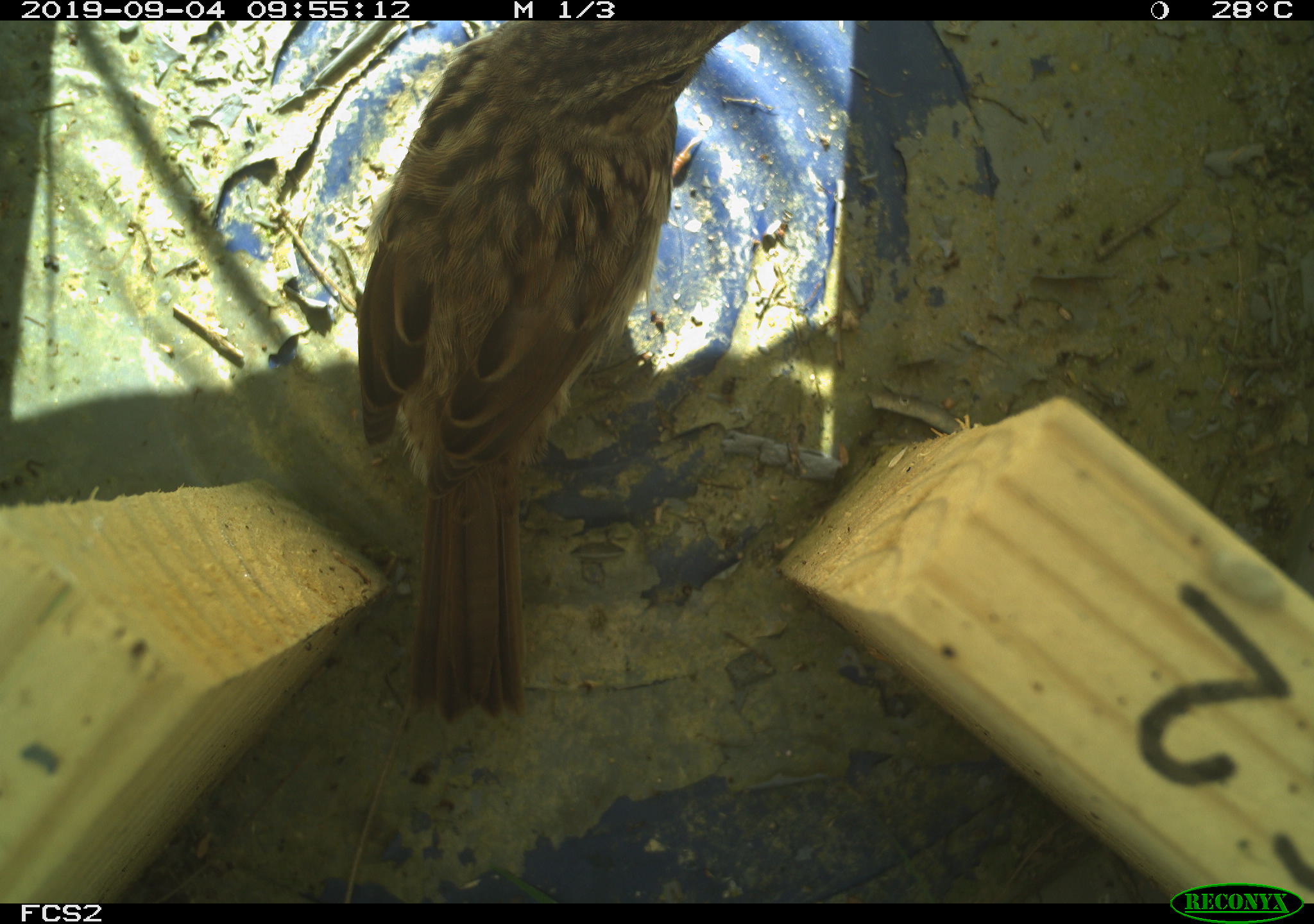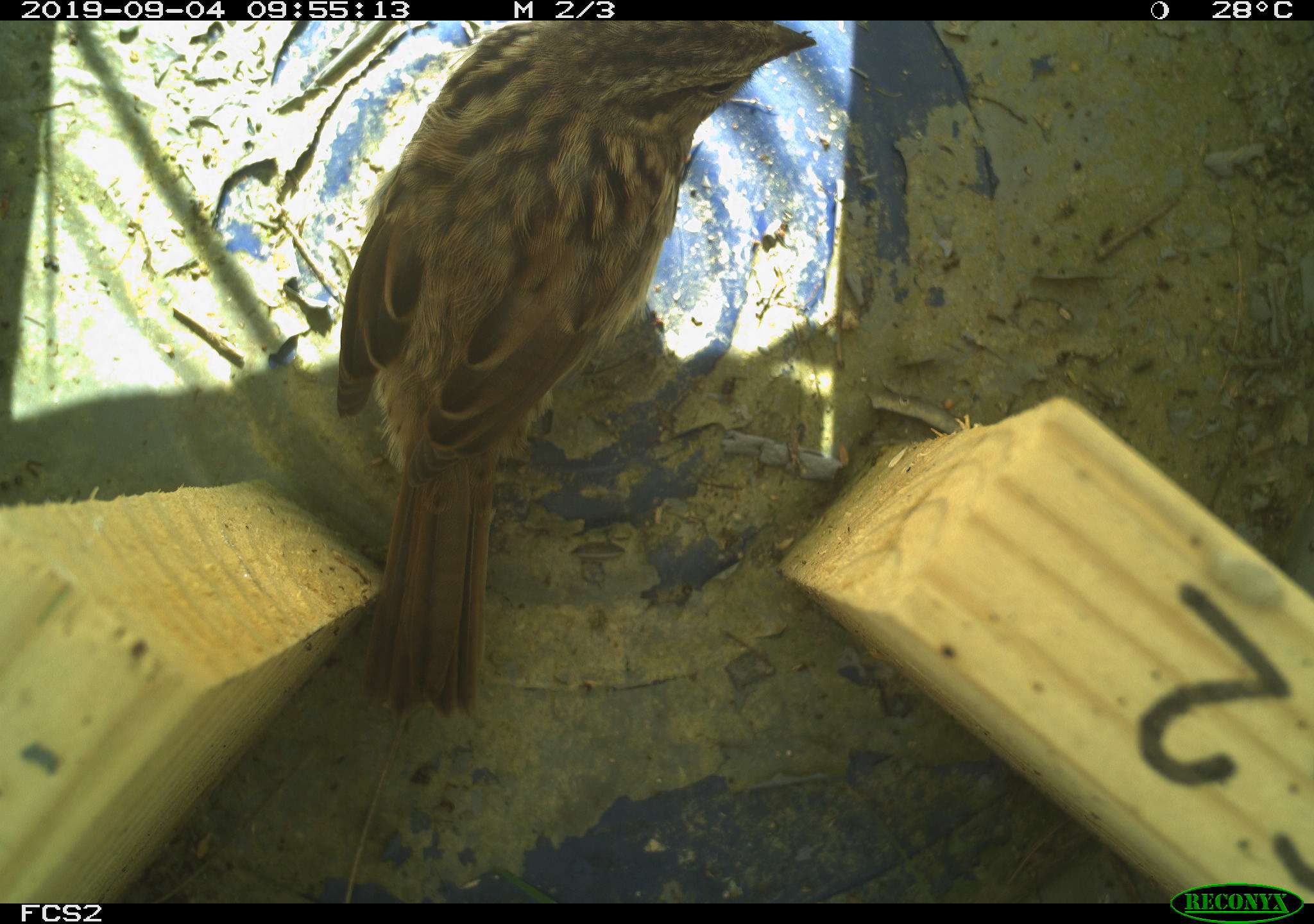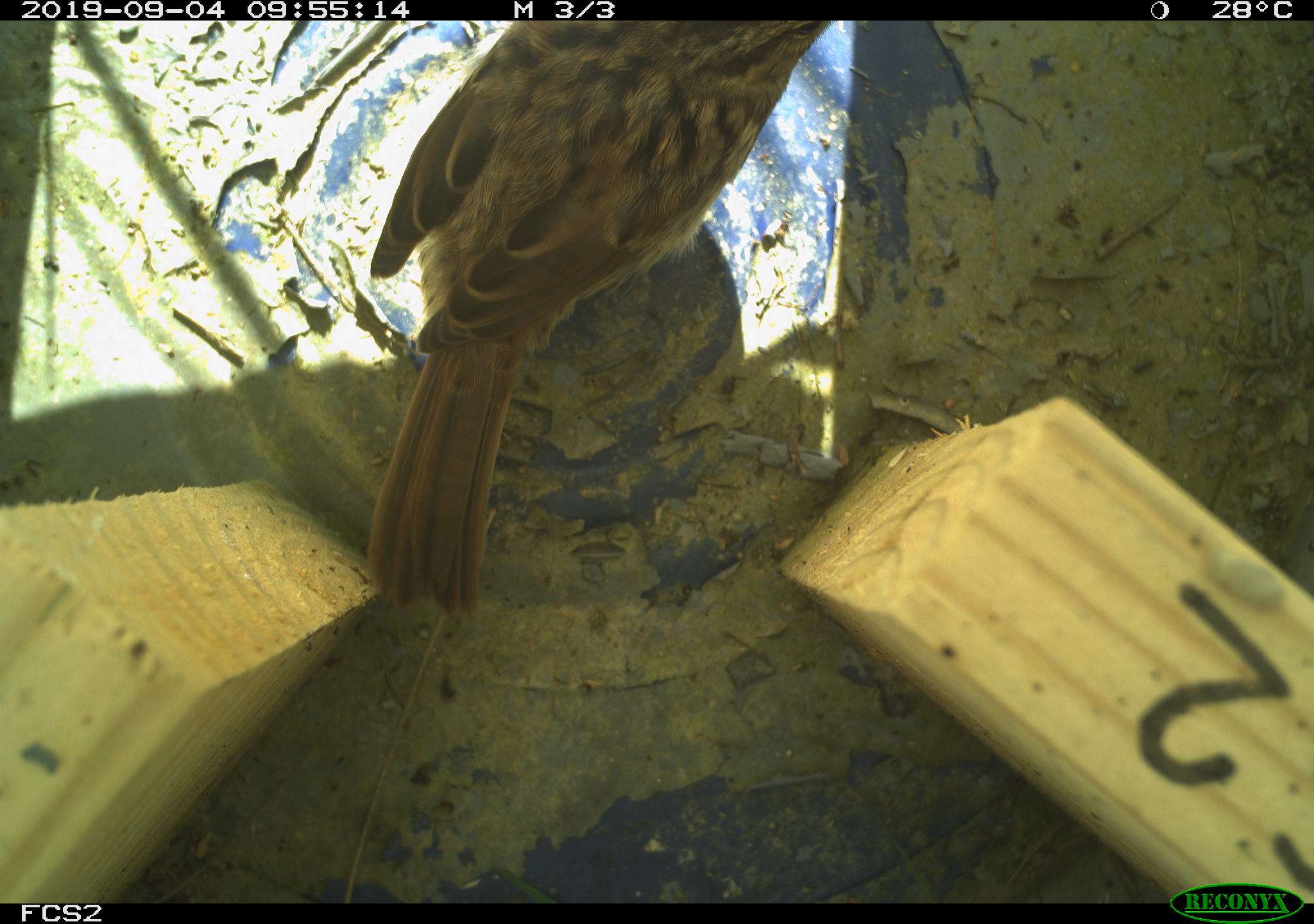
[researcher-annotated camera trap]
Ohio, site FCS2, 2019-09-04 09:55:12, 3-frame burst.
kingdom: Animalia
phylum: Chordata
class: Aves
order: Passeriformes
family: Passerellidae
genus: Melospiza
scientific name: Melospiza melodia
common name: song sparrow